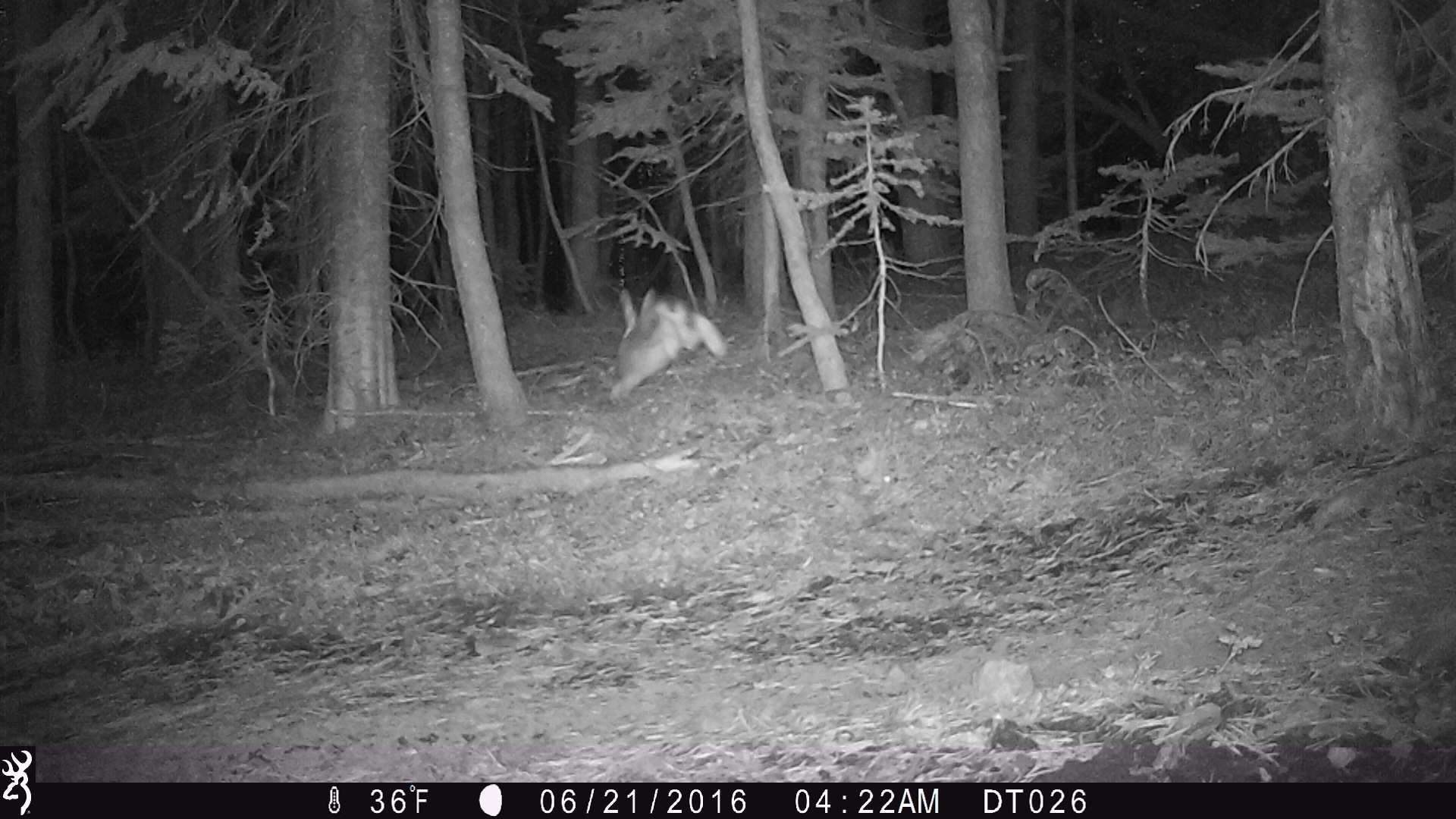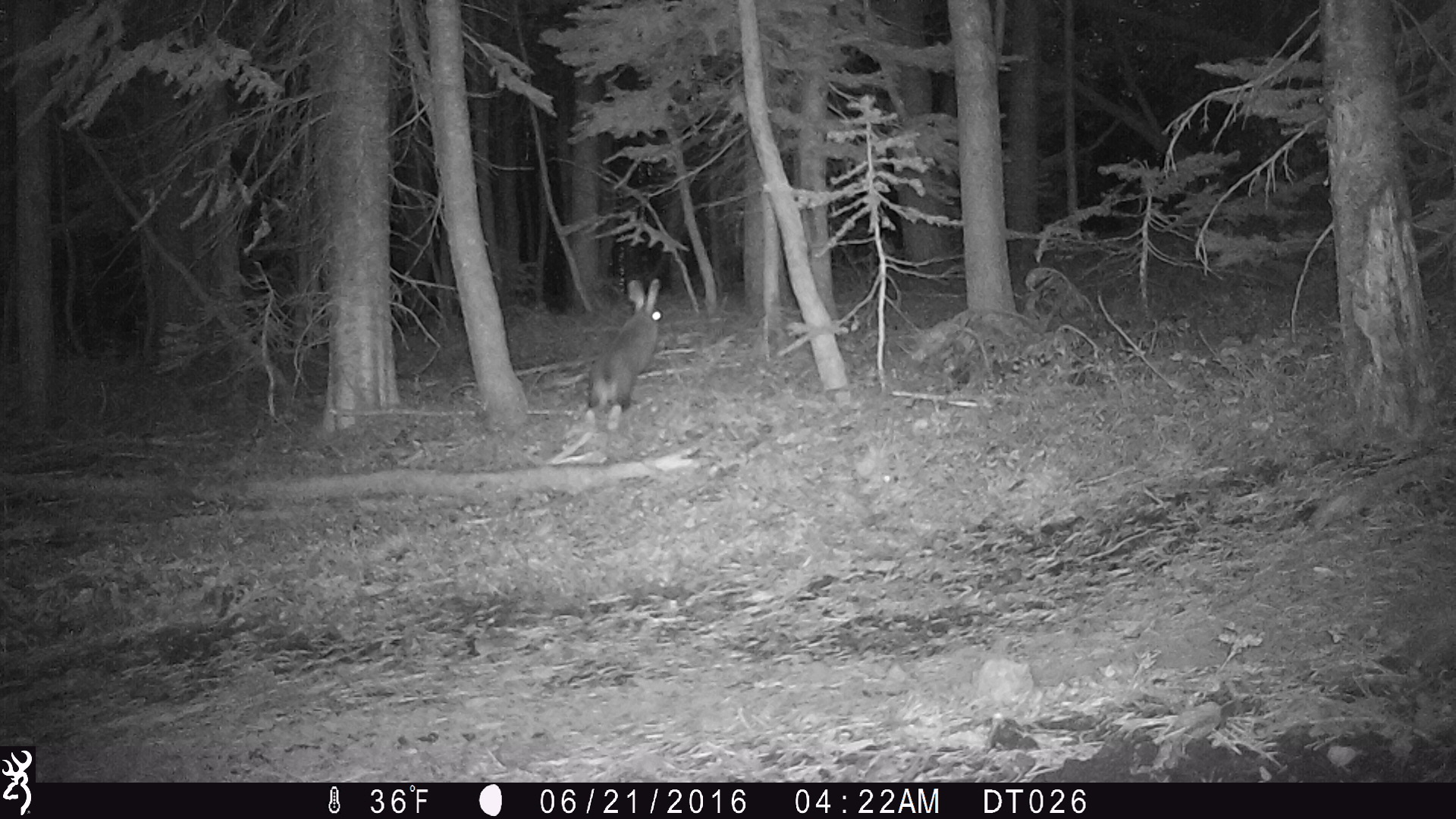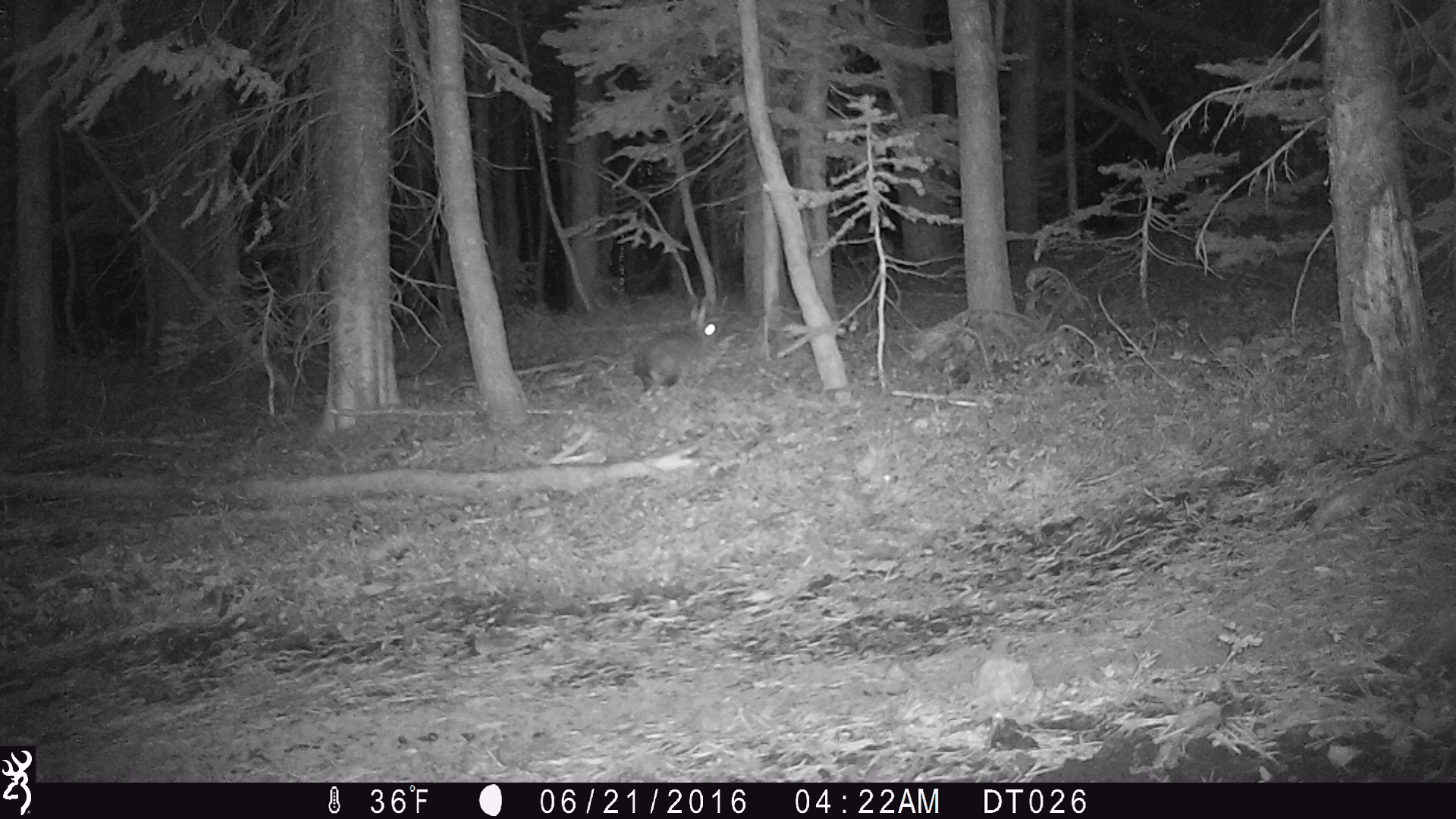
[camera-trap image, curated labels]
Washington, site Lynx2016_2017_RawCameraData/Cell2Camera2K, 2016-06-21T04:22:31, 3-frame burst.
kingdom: Animalia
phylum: Chordata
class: Mammalia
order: Lagomorpha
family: Leporidae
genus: Lepus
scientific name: Lepus americanus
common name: snowshoe hare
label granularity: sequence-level